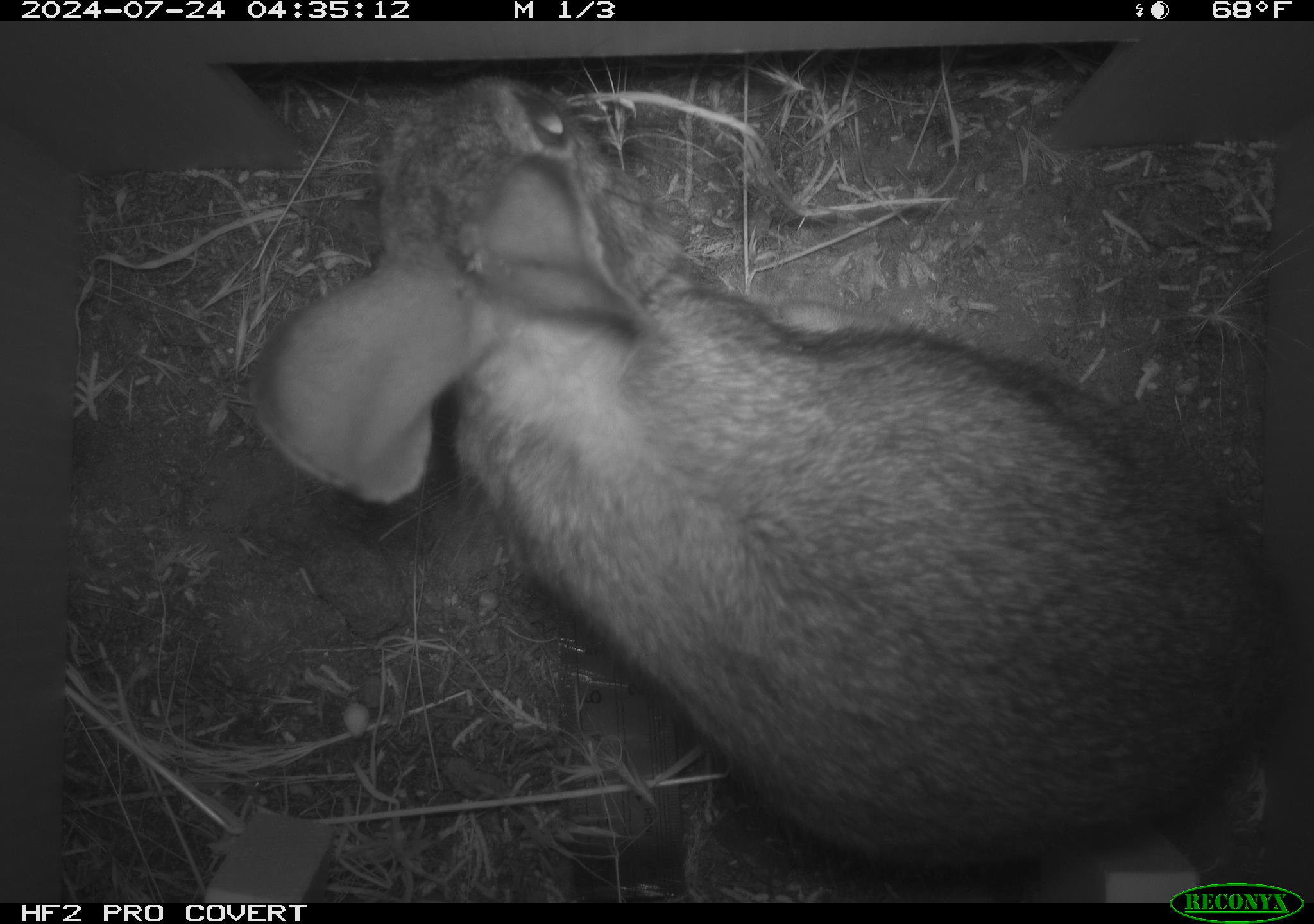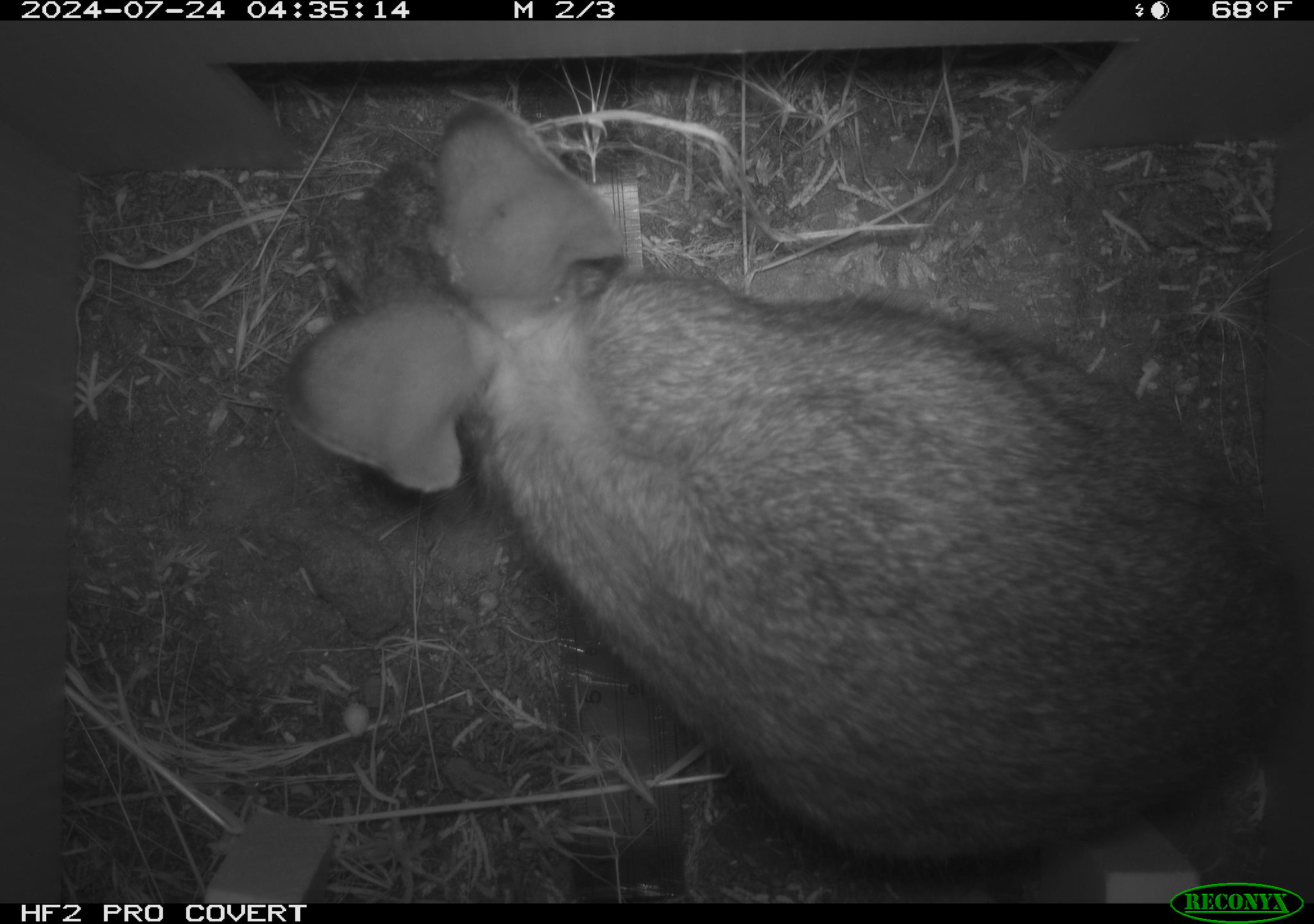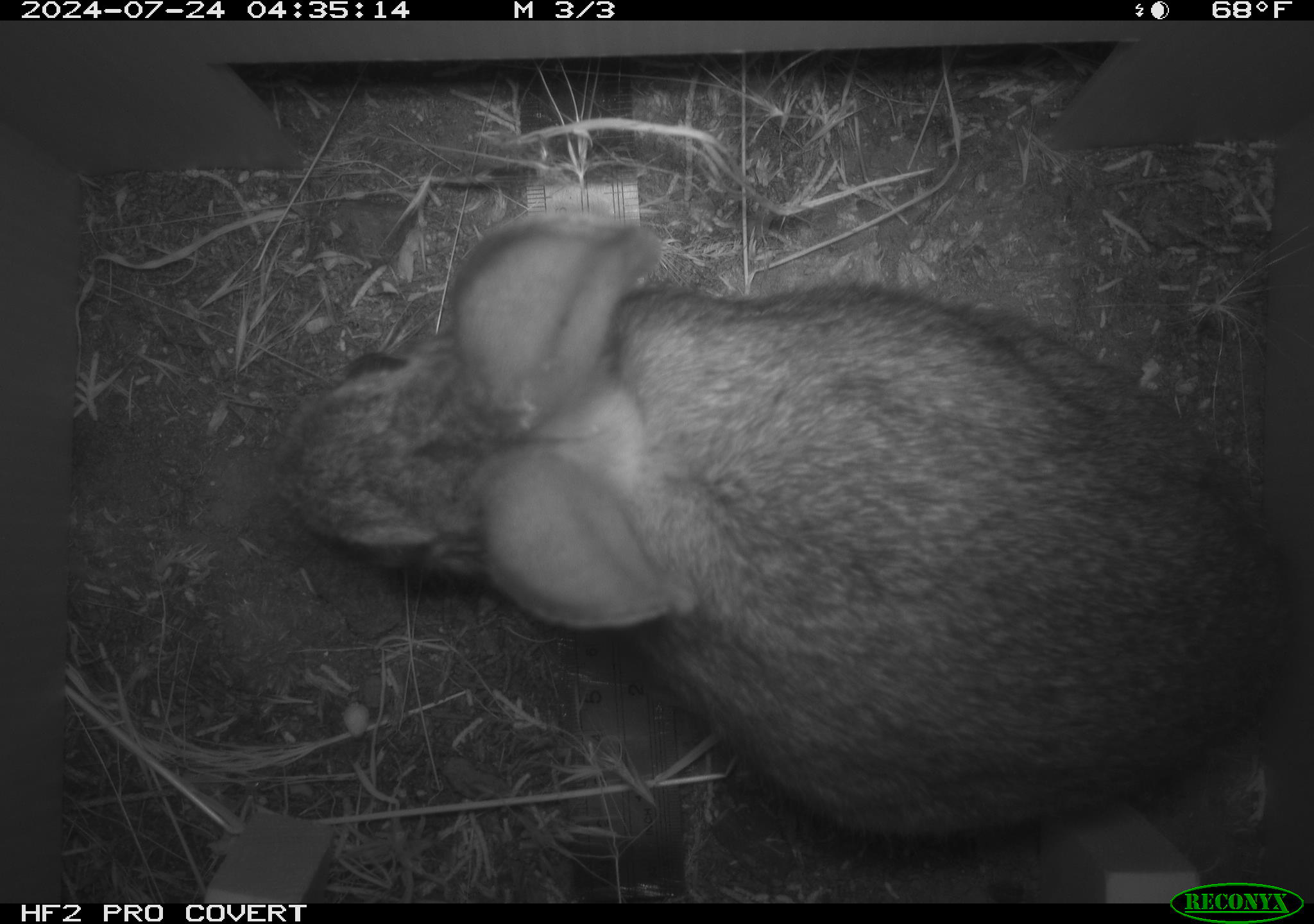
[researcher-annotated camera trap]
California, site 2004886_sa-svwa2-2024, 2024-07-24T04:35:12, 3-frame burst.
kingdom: Animalia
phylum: Chordata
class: Mammalia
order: Lagomorpha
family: Leporidae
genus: Sylvilagus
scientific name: Sylvilagus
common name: cottontail rabbits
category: sylvilagus species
Sylvilagus species (cottontail rabbits) (Sylvilagus).